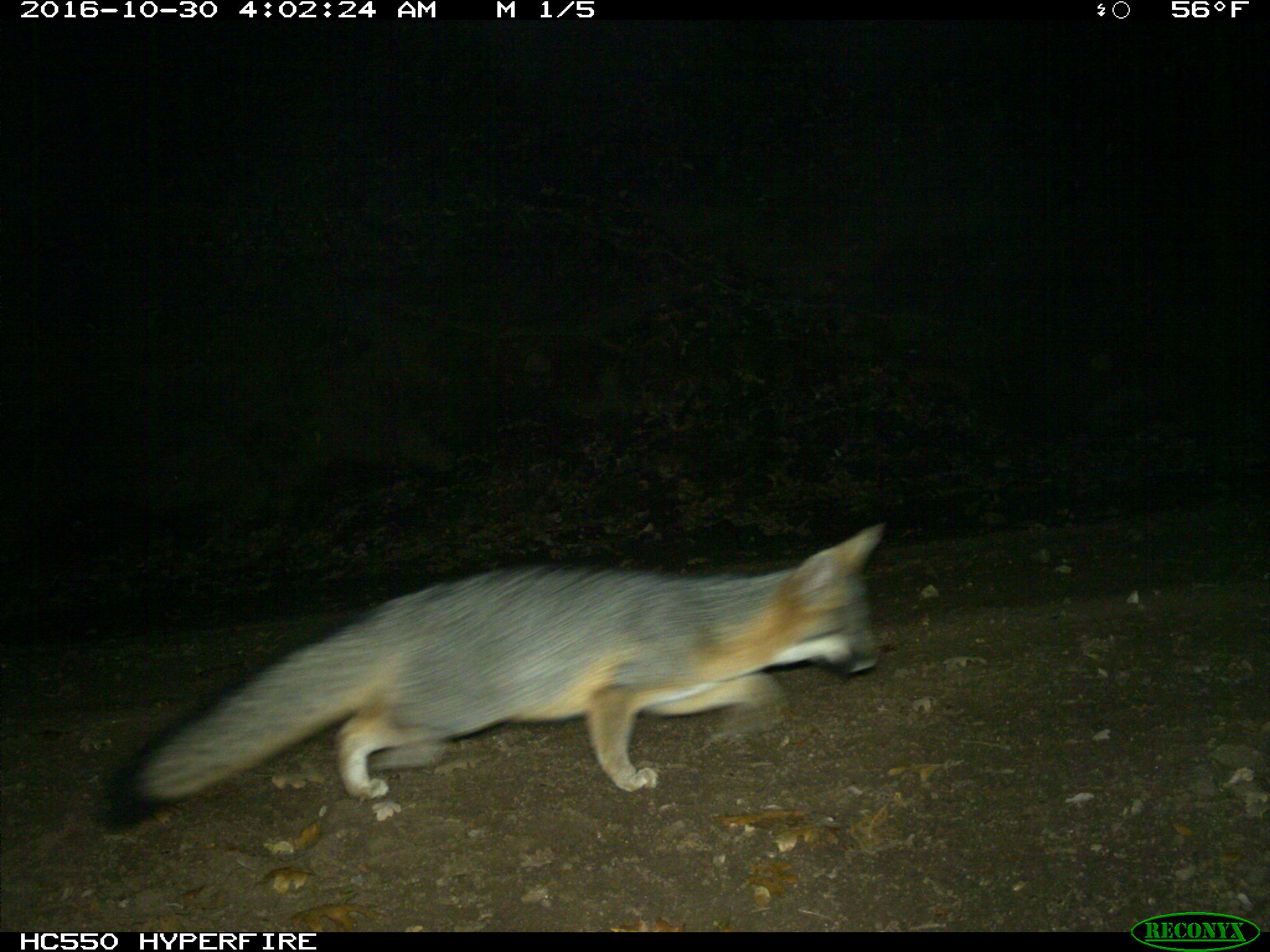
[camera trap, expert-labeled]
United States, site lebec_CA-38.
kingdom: Animalia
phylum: Chordata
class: Mammalia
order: Carnivora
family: Canidae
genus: Urocyon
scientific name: Urocyon cinereoargenteus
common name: gray fox